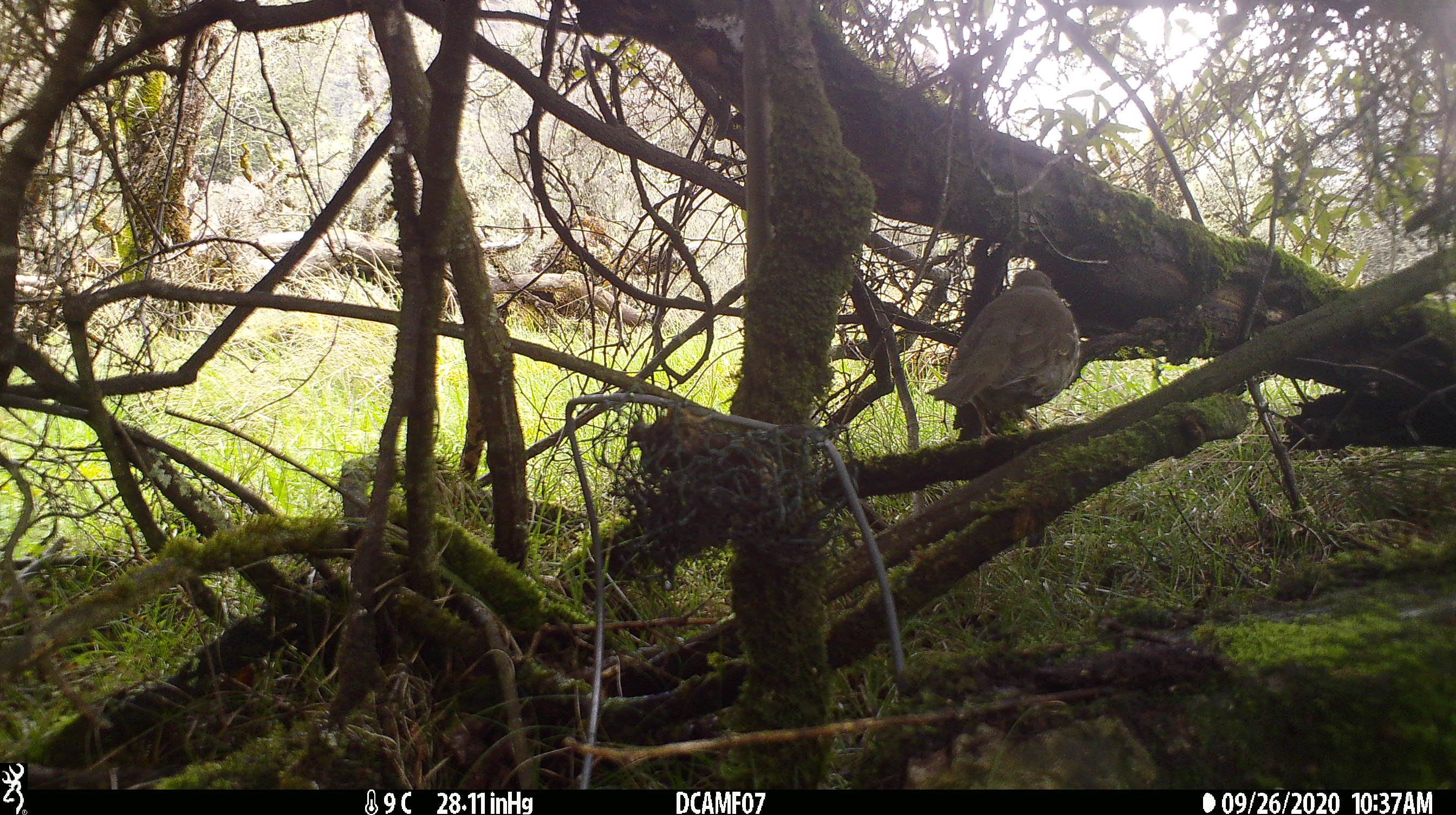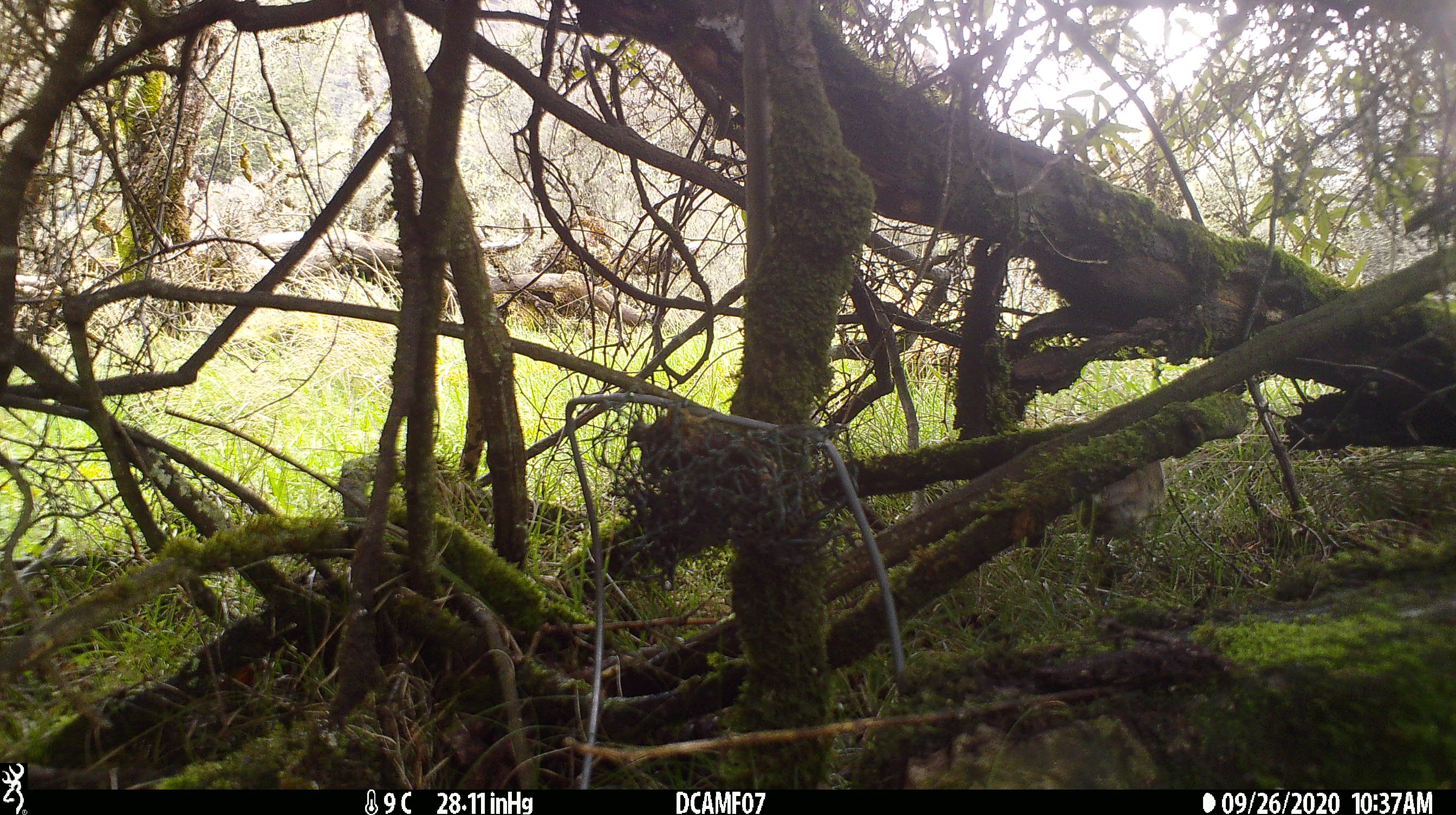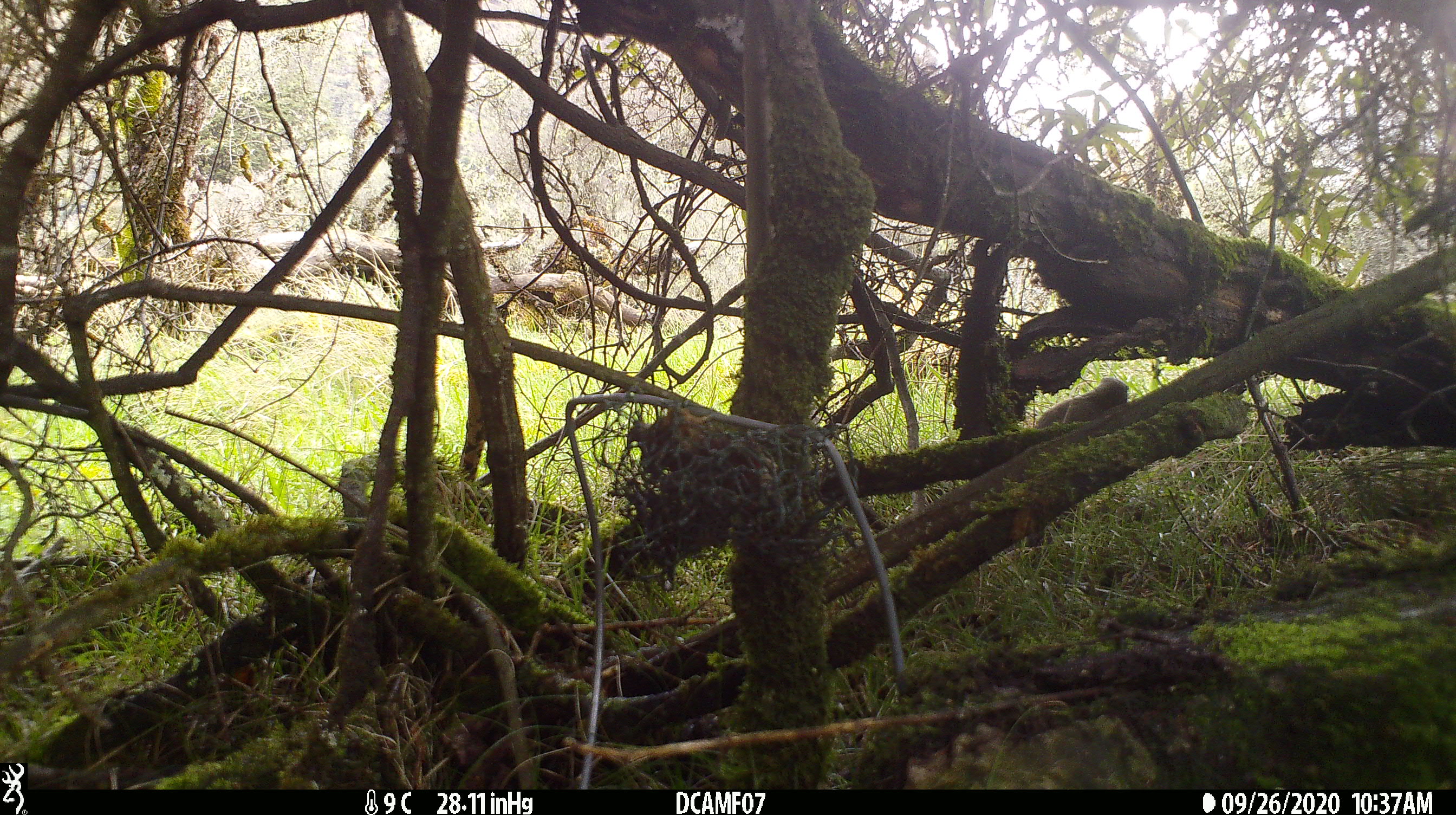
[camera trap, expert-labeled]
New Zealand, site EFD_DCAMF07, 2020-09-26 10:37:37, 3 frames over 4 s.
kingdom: Animalia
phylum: Chordata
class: Aves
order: Passeriformes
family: Turdidae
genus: Turdus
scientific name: Turdus philomelos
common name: song thrush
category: thrush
Thrush (song thrush) (Turdus philomelos).